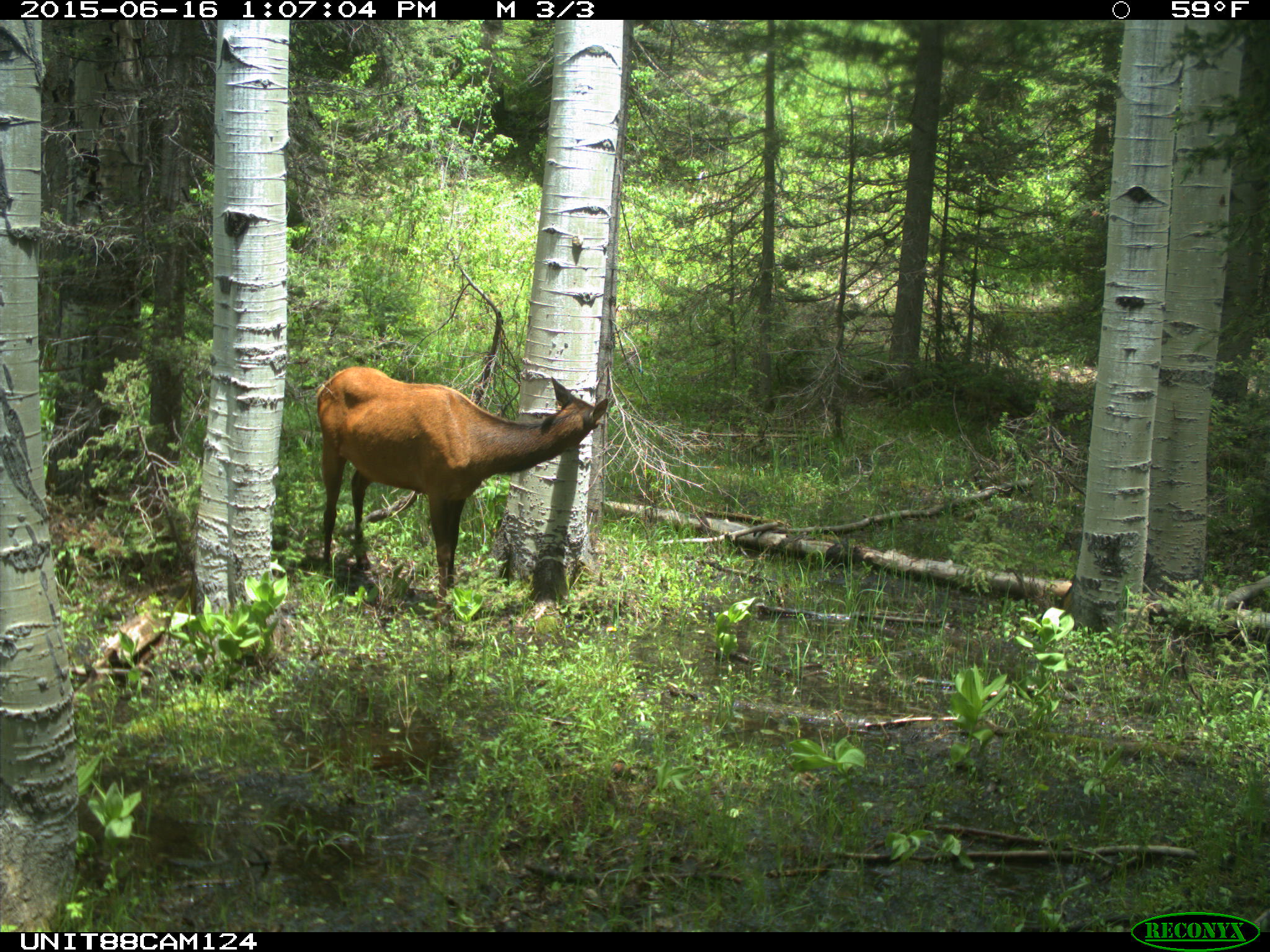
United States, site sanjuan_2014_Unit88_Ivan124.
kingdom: Animalia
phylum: Chordata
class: Mammalia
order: Artiodactyla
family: Cervidae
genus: Cervus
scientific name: Cervus elaphus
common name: red deer